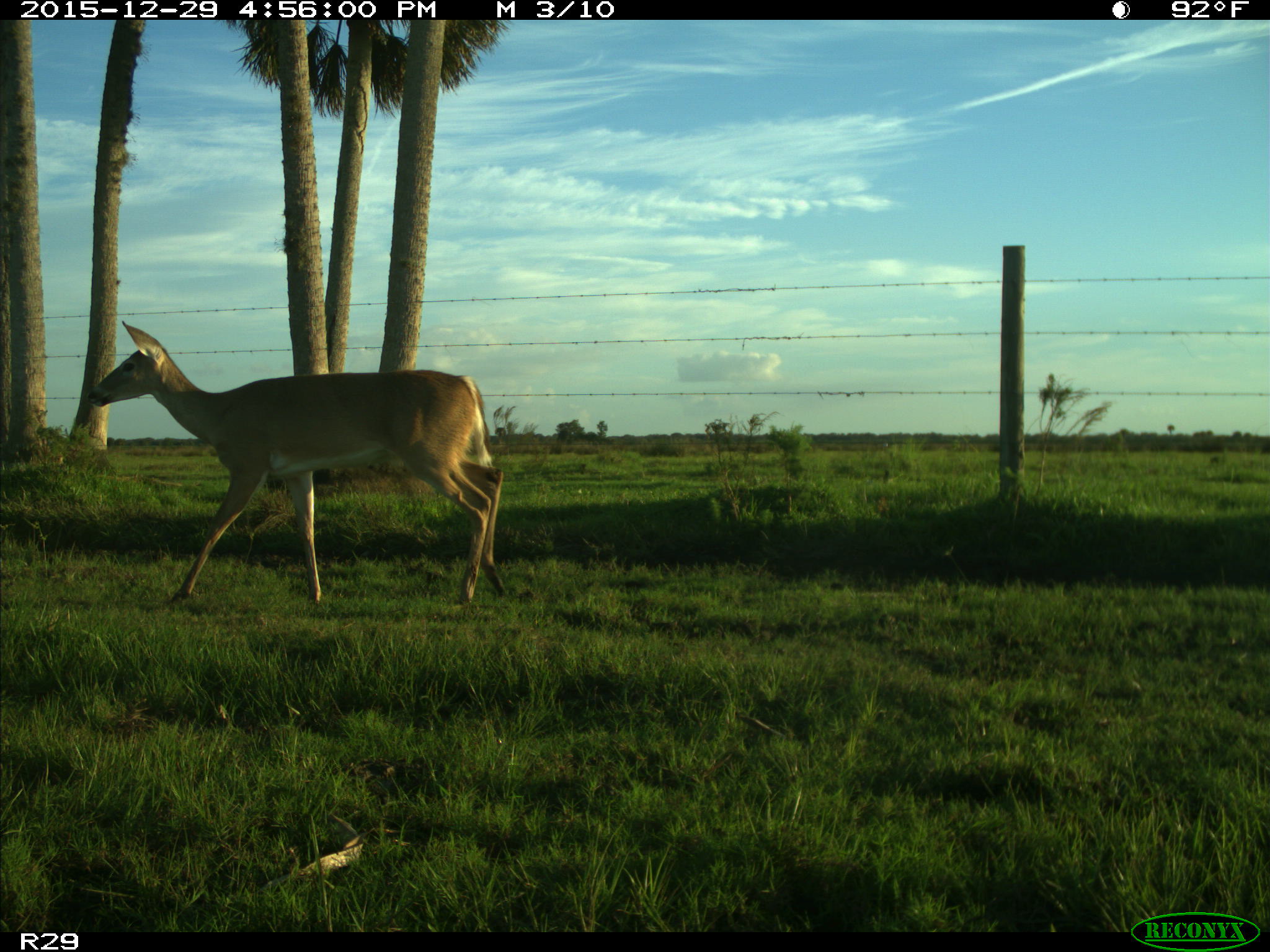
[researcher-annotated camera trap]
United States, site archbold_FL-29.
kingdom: Animalia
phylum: Chordata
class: Mammalia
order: Artiodactyla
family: Cervidae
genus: Odocoileus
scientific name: Odocoileus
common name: deer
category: unidentified deer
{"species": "unidentified deer (deer) (Odocoileus)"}